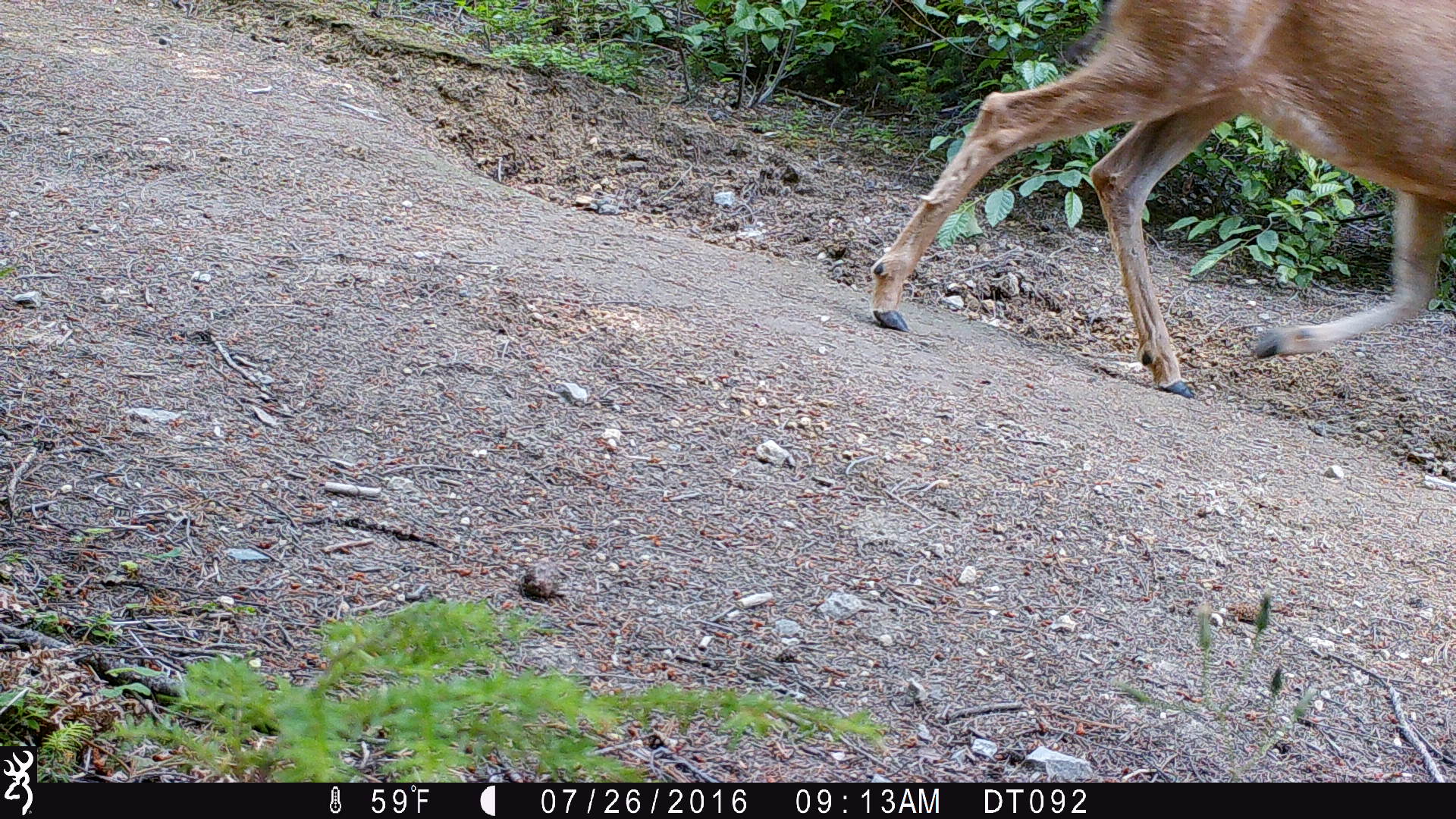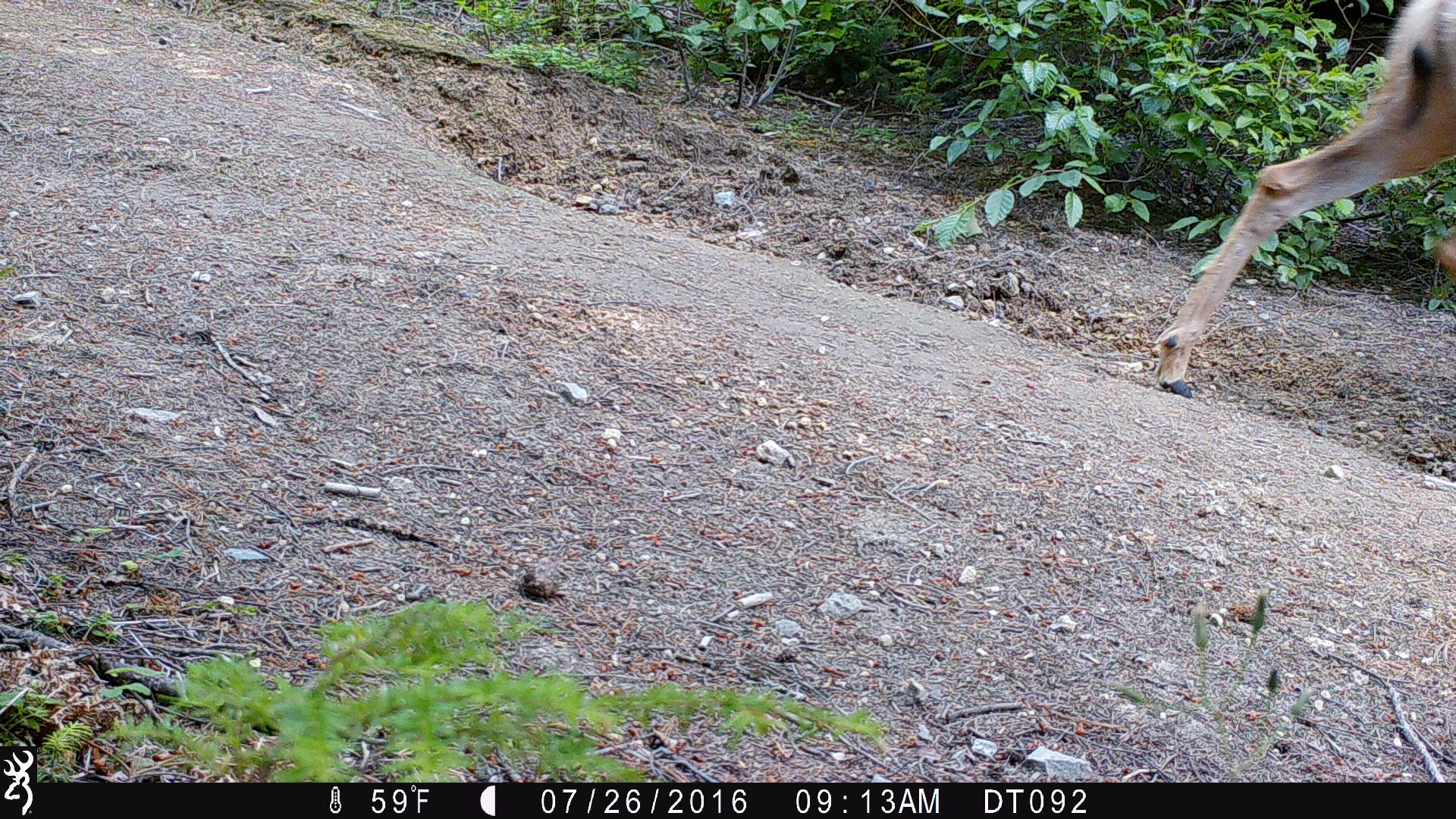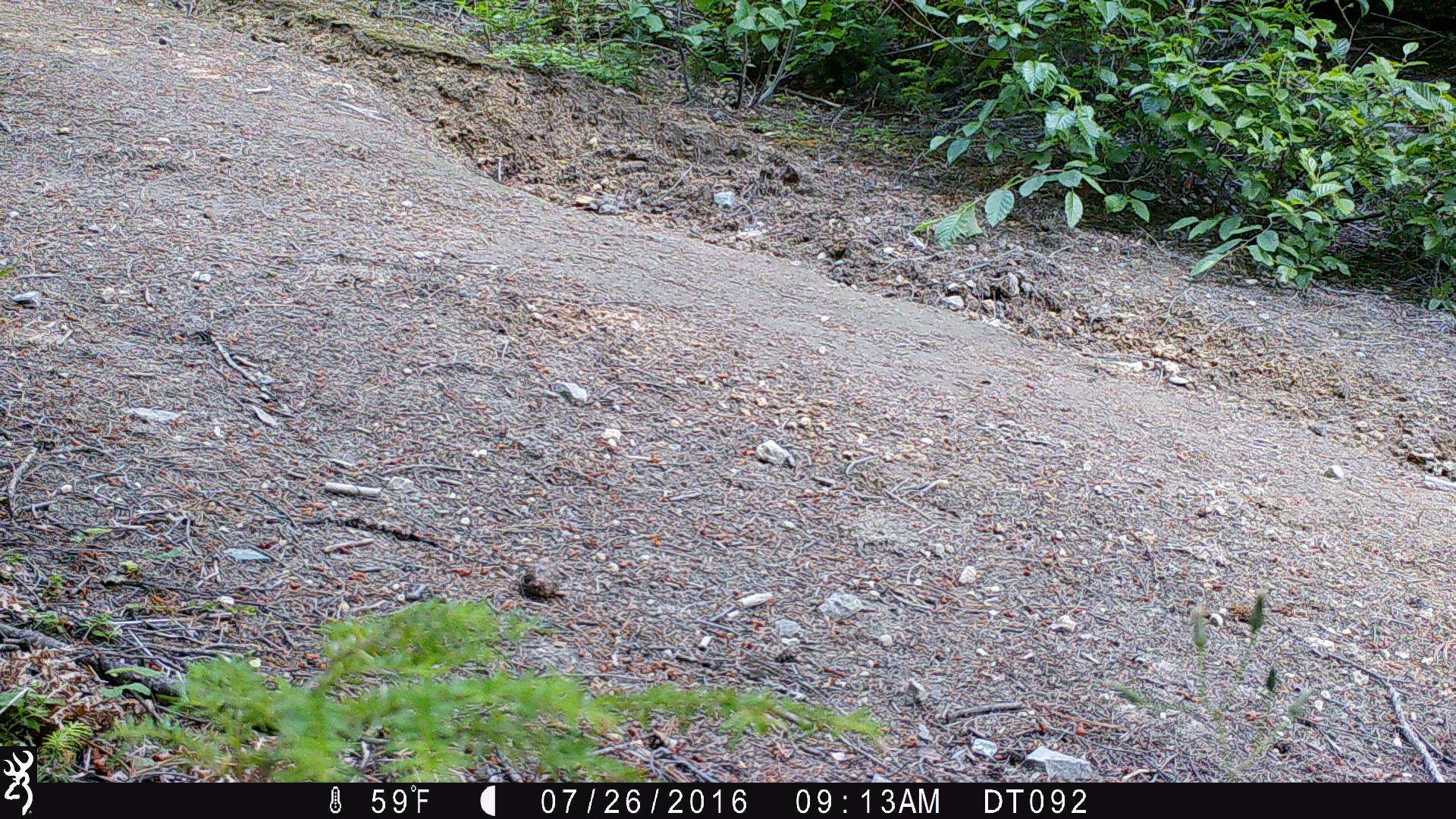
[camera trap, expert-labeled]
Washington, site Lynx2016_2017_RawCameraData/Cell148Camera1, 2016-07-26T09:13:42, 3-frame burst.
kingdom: Animalia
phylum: Chordata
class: Mammalia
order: Artiodactyla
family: Cervidae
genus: Odocoileus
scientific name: Odocoileus hemionus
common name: mule deer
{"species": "Odocoileus hemionus (mule deer)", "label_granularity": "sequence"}